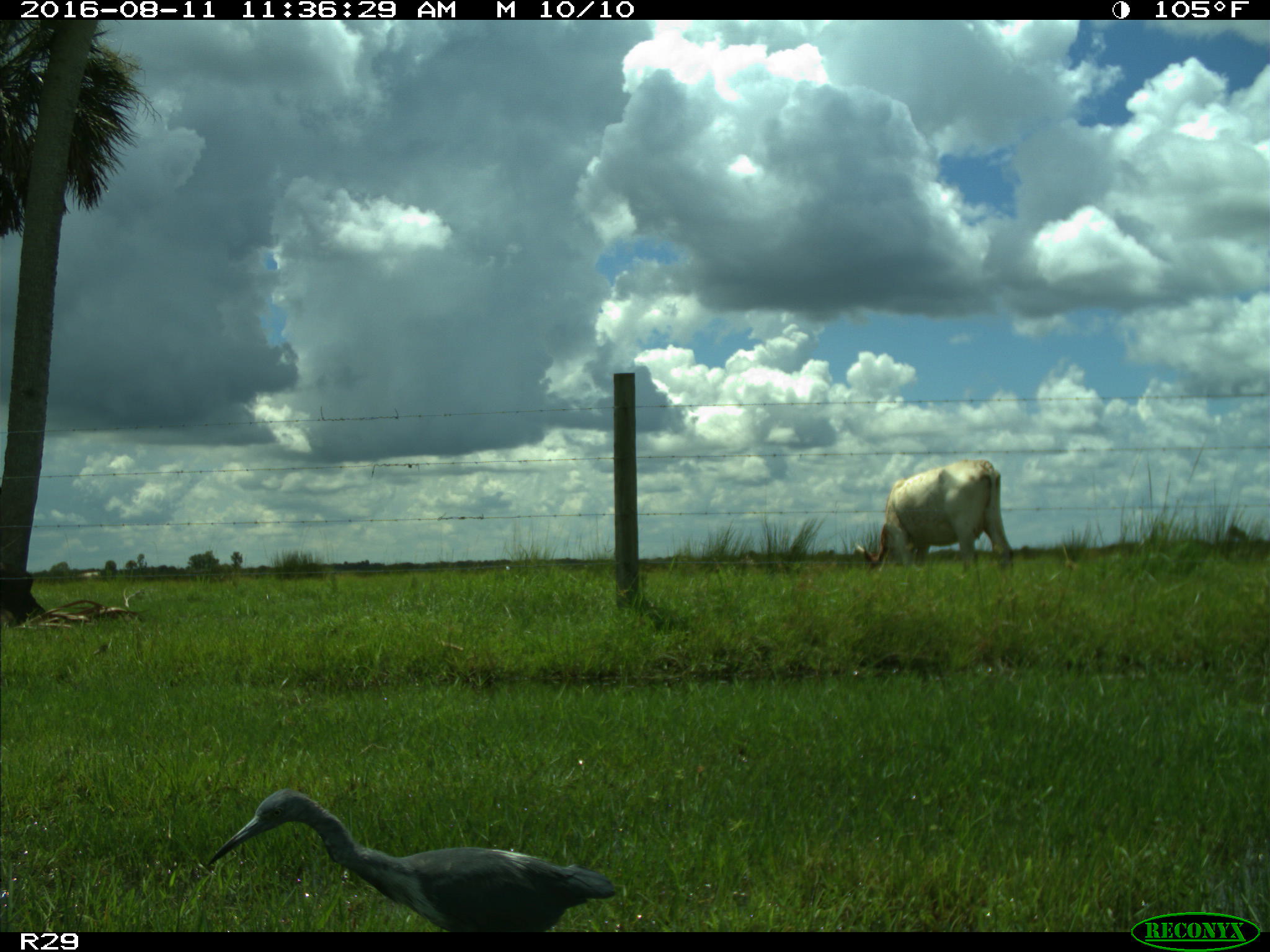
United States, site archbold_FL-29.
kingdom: Animalia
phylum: Chordata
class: Mammalia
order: Artiodactyla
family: Bovidae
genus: Bos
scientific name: Bos taurus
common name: domestic cow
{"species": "Bos taurus (domestic cow)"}